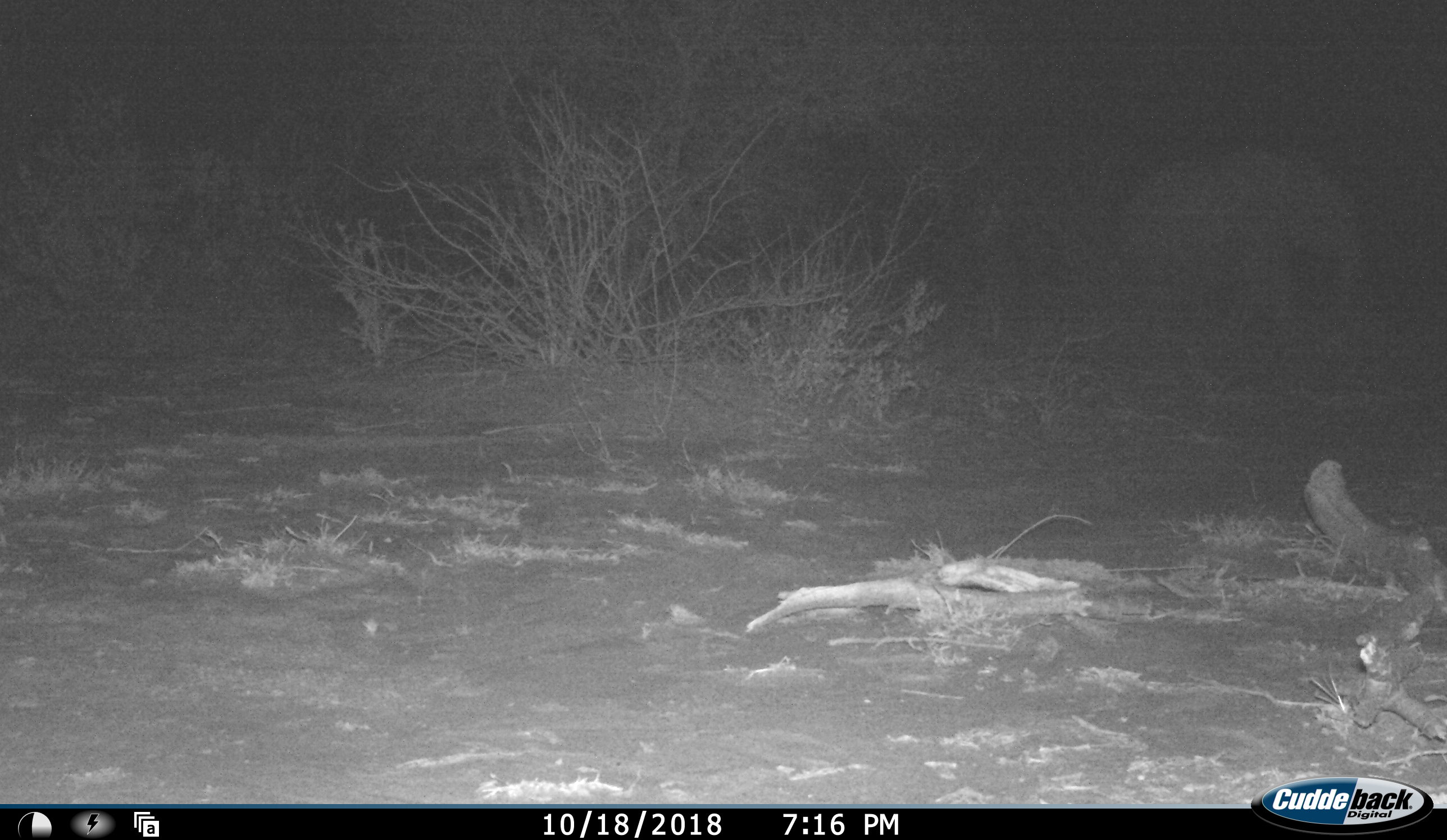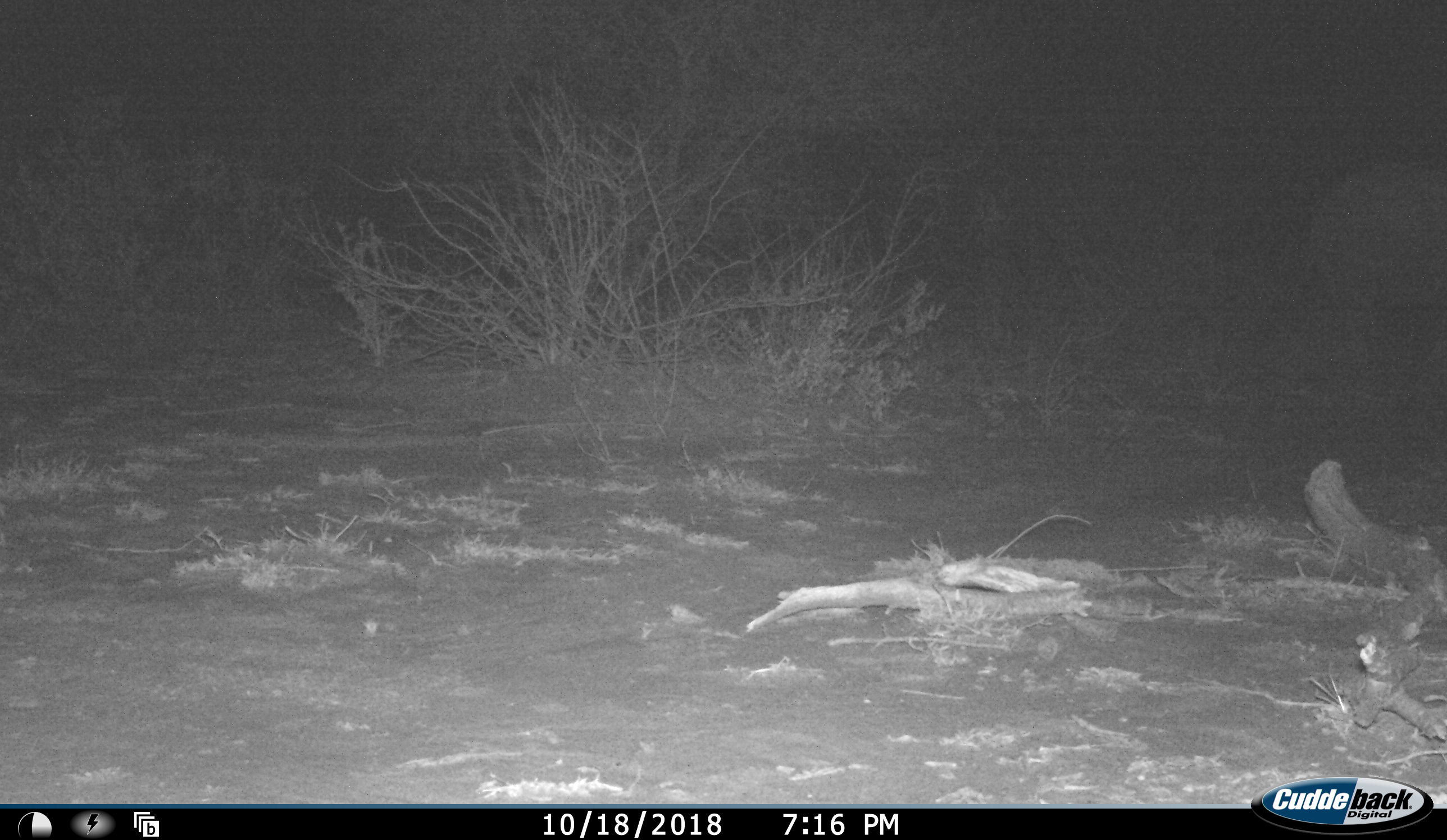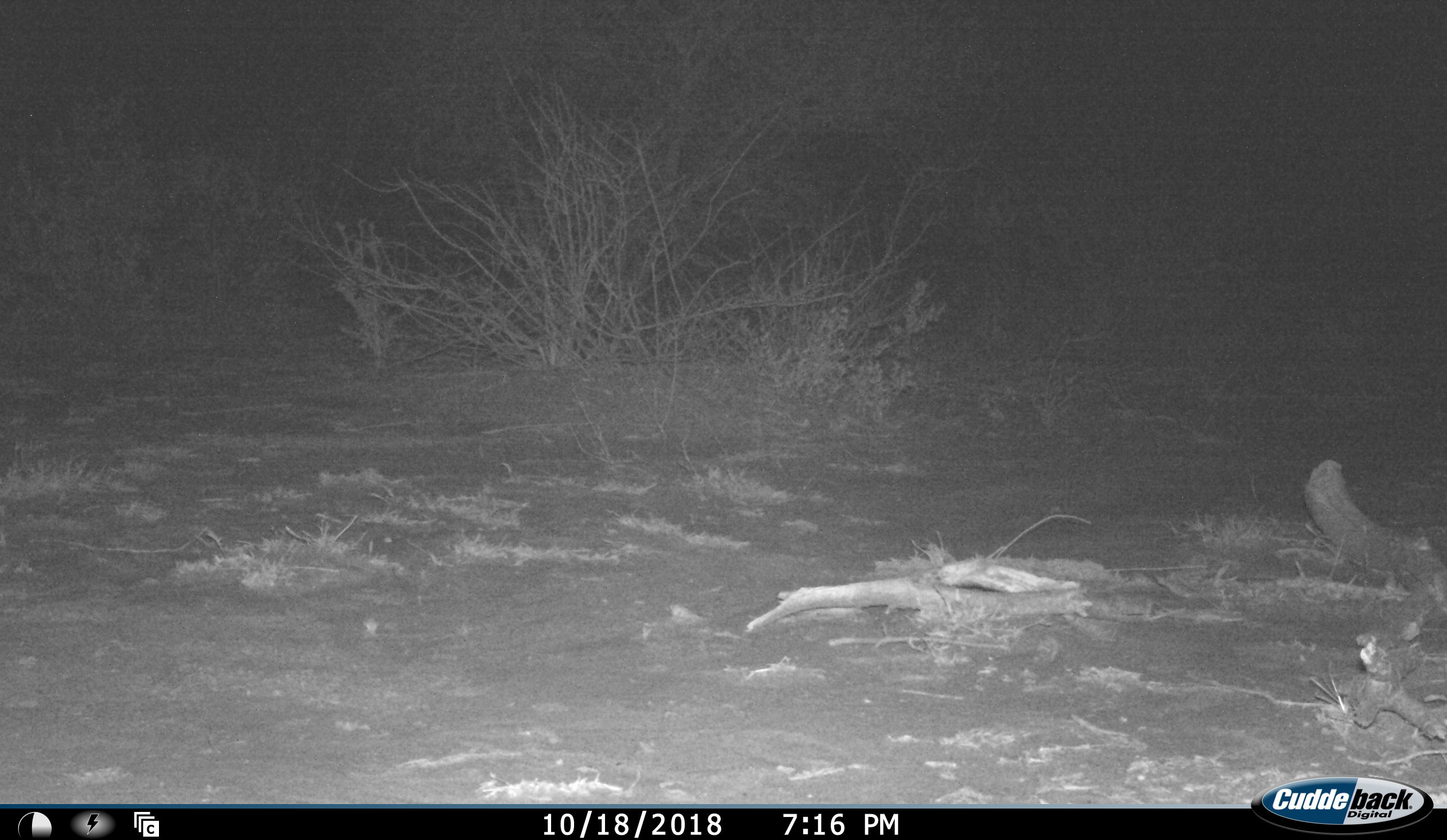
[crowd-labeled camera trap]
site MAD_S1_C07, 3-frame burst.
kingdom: Animalia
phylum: Chordata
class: Mammalia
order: Proboscidea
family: Elephantidae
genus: Loxodonta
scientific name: Loxodonta africana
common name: african bush elephant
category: elephant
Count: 1.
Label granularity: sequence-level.